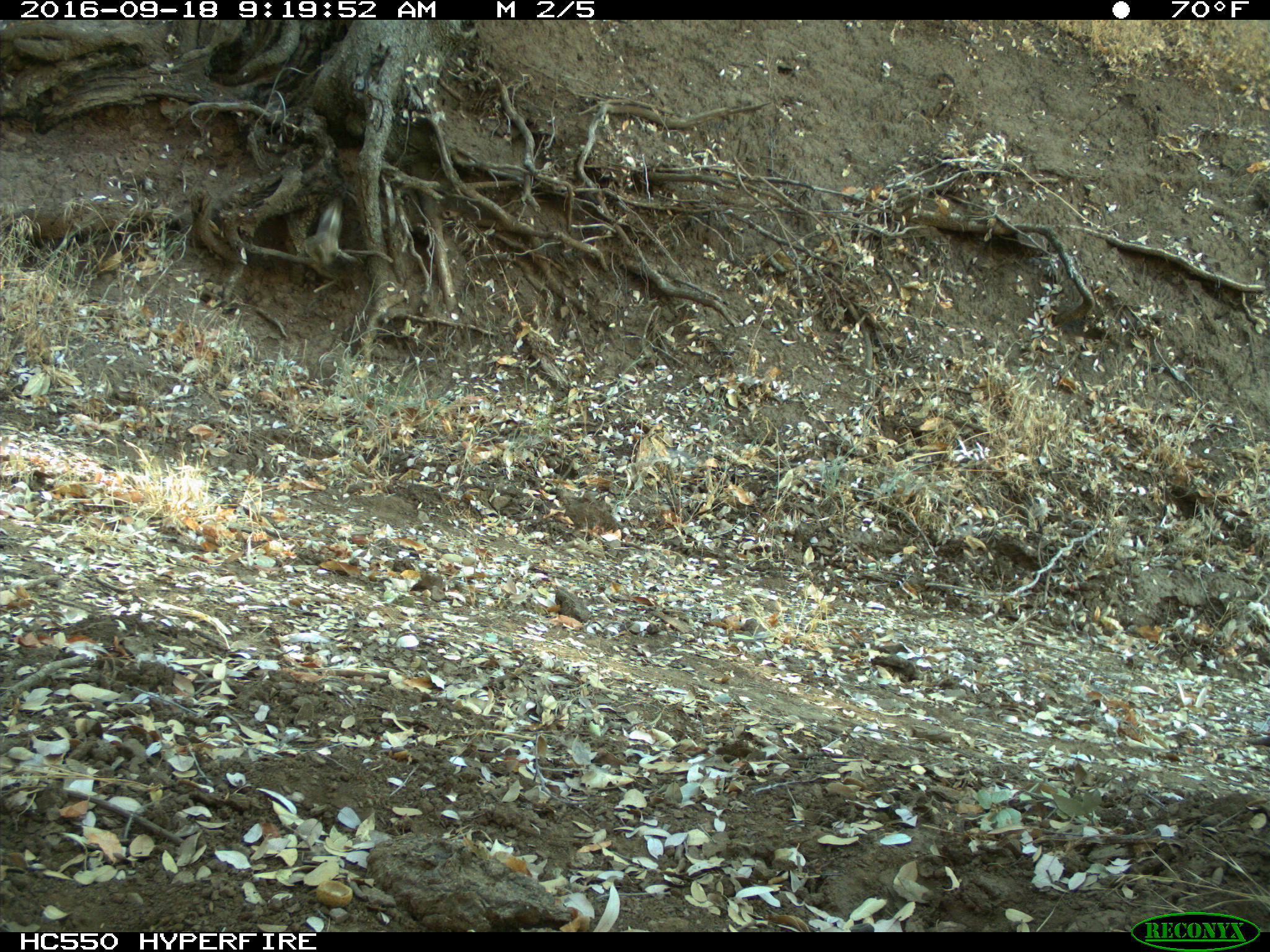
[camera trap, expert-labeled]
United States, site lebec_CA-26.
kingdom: Animalia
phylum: Chordata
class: Mammalia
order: Rodentia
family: Sciuridae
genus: Otospermophilus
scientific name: Otospermophilus beecheyi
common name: california ground squirrel